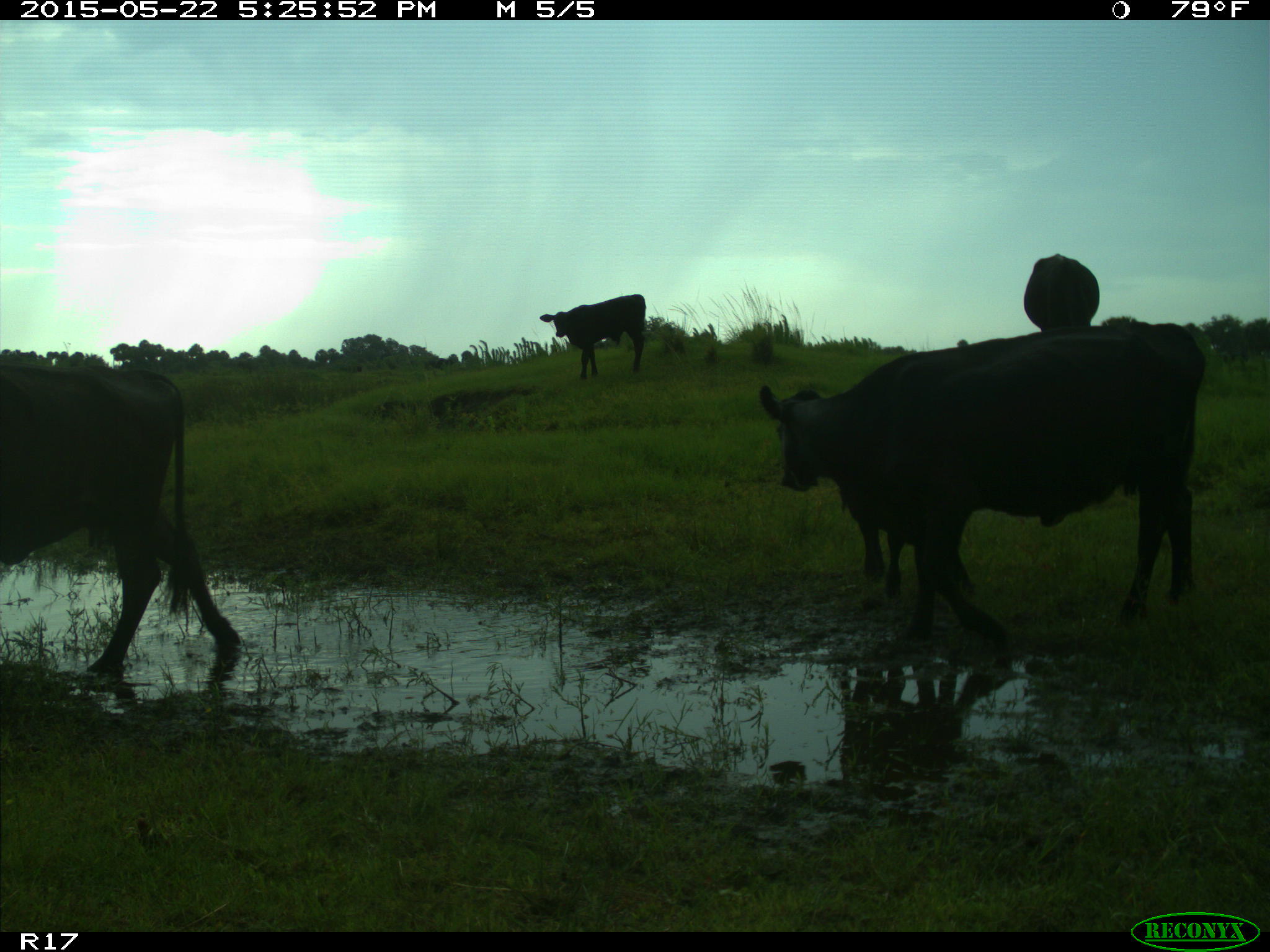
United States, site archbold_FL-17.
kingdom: Animalia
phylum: Chordata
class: Mammalia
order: Artiodactyla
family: Bovidae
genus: Bos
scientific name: Bos taurus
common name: domestic cow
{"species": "Bos taurus (domestic cow)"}